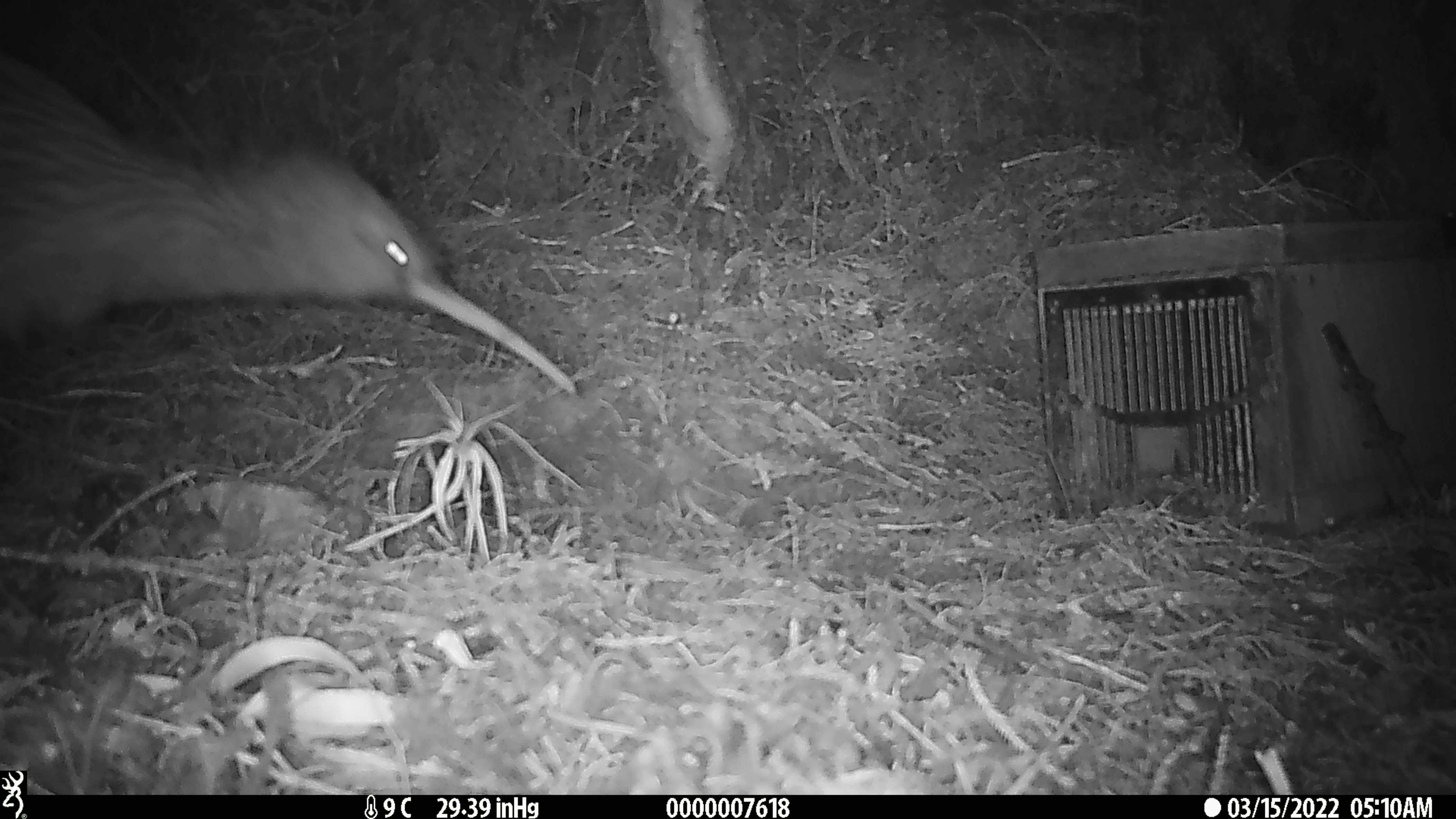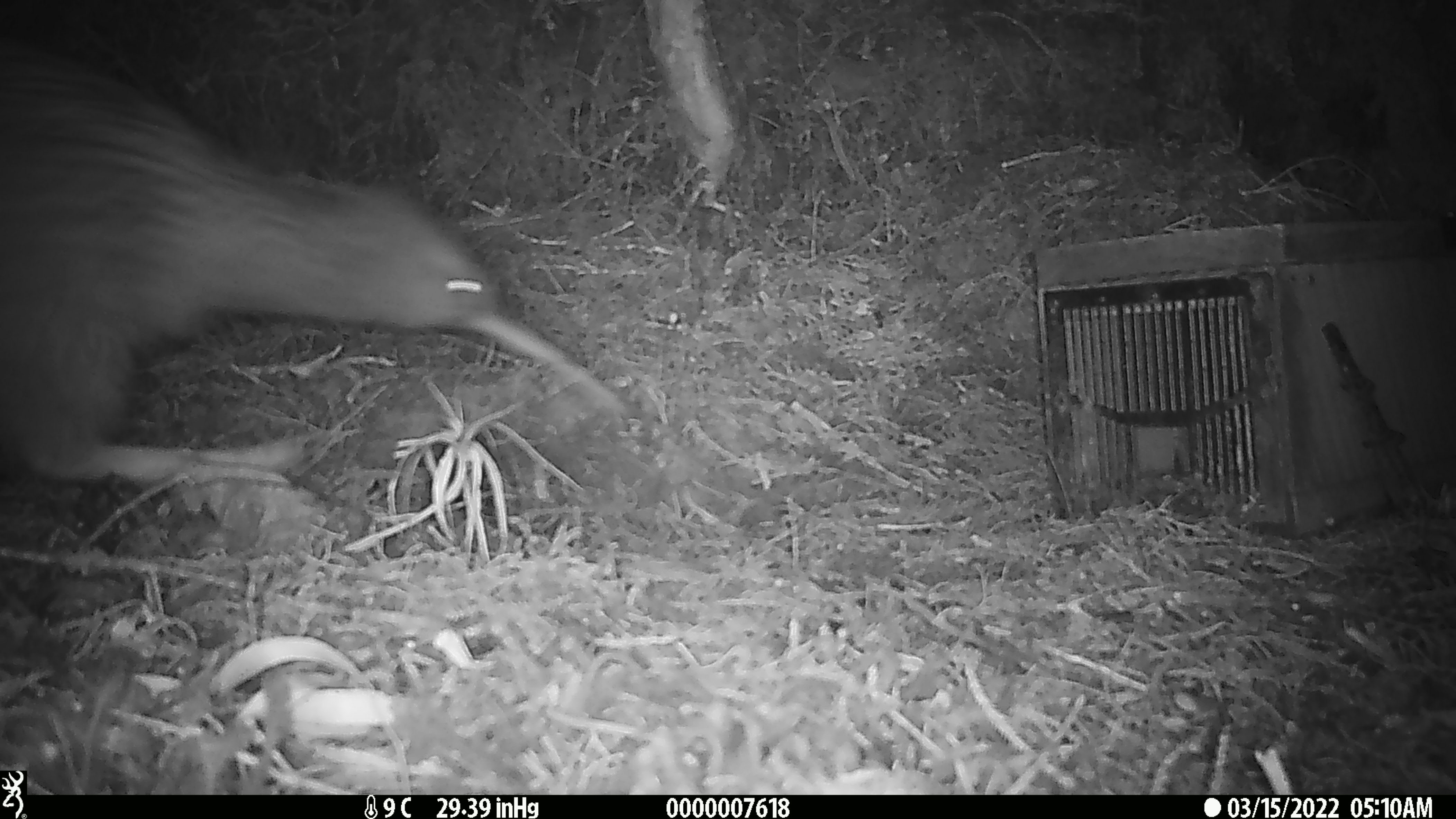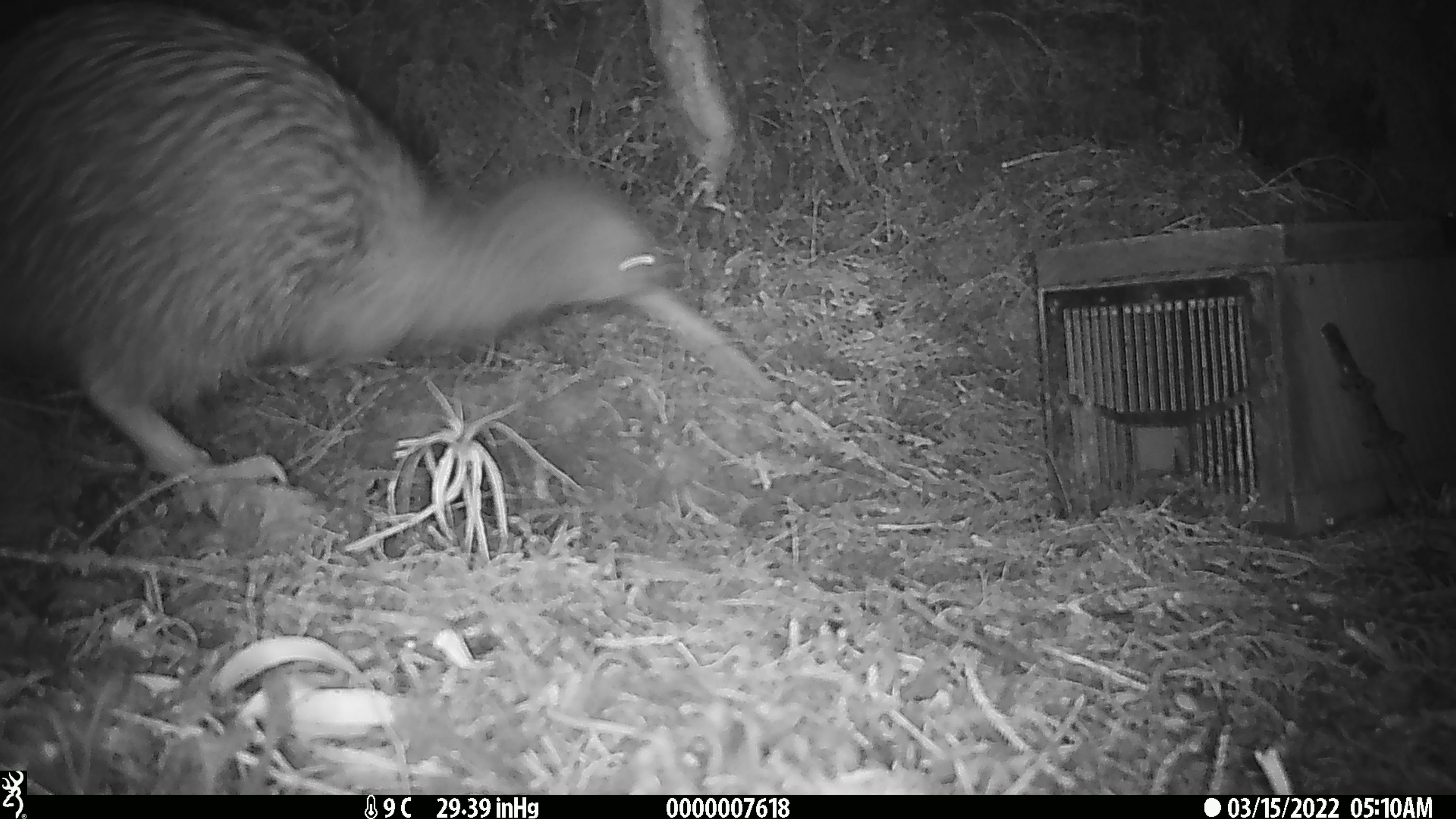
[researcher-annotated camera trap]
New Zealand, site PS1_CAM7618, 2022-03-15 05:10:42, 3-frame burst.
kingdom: Animalia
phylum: Chordata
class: Aves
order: Apterygiformes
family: Apterygidae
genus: Apteryx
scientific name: Apteryx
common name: kiwi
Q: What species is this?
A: Kiwi (Apteryx).